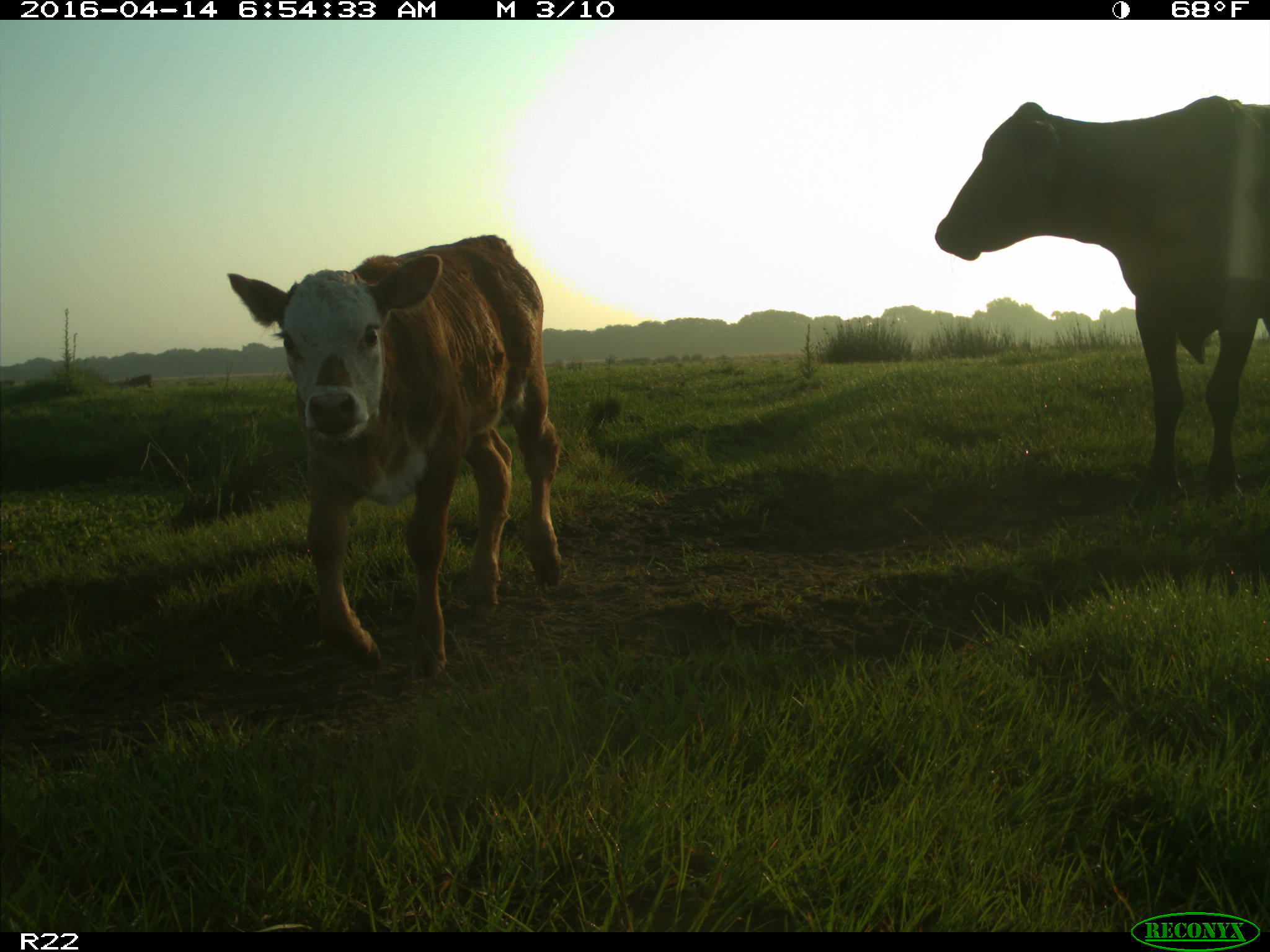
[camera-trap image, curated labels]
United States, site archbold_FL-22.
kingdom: Animalia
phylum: Chordata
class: Mammalia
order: Artiodactyla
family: Bovidae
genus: Bos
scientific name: Bos taurus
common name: domestic cow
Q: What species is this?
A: Bos taurus (domestic cow).